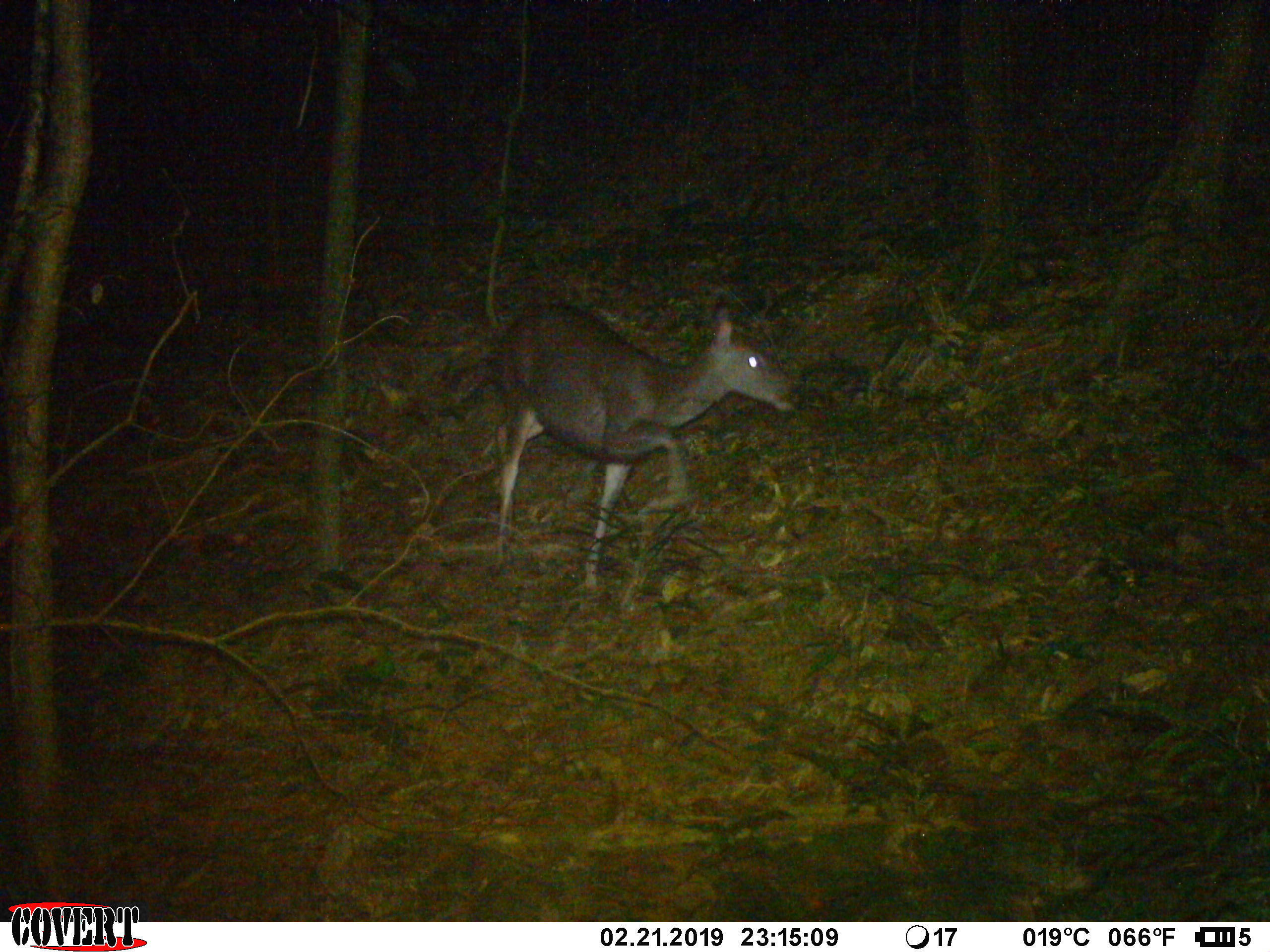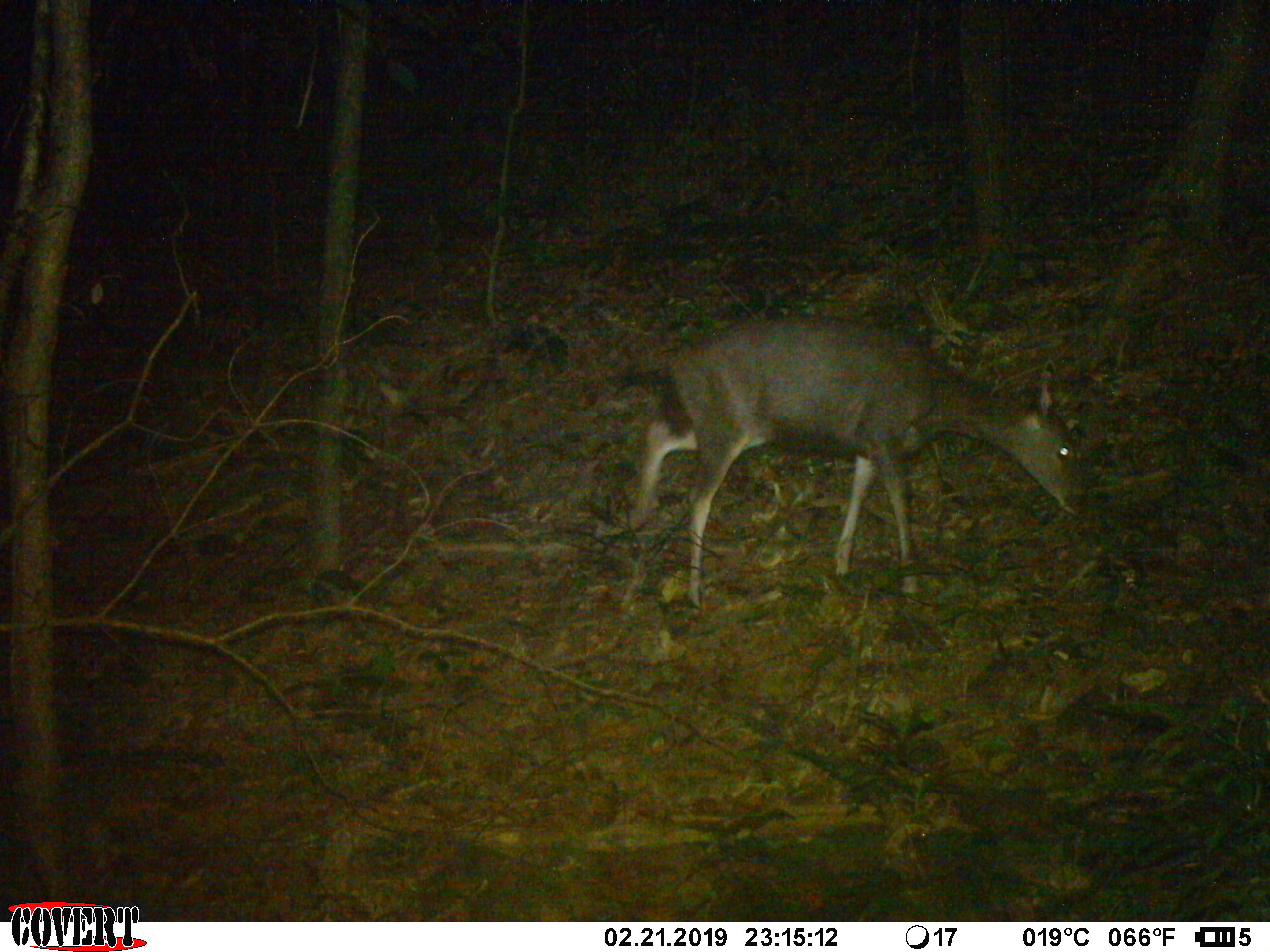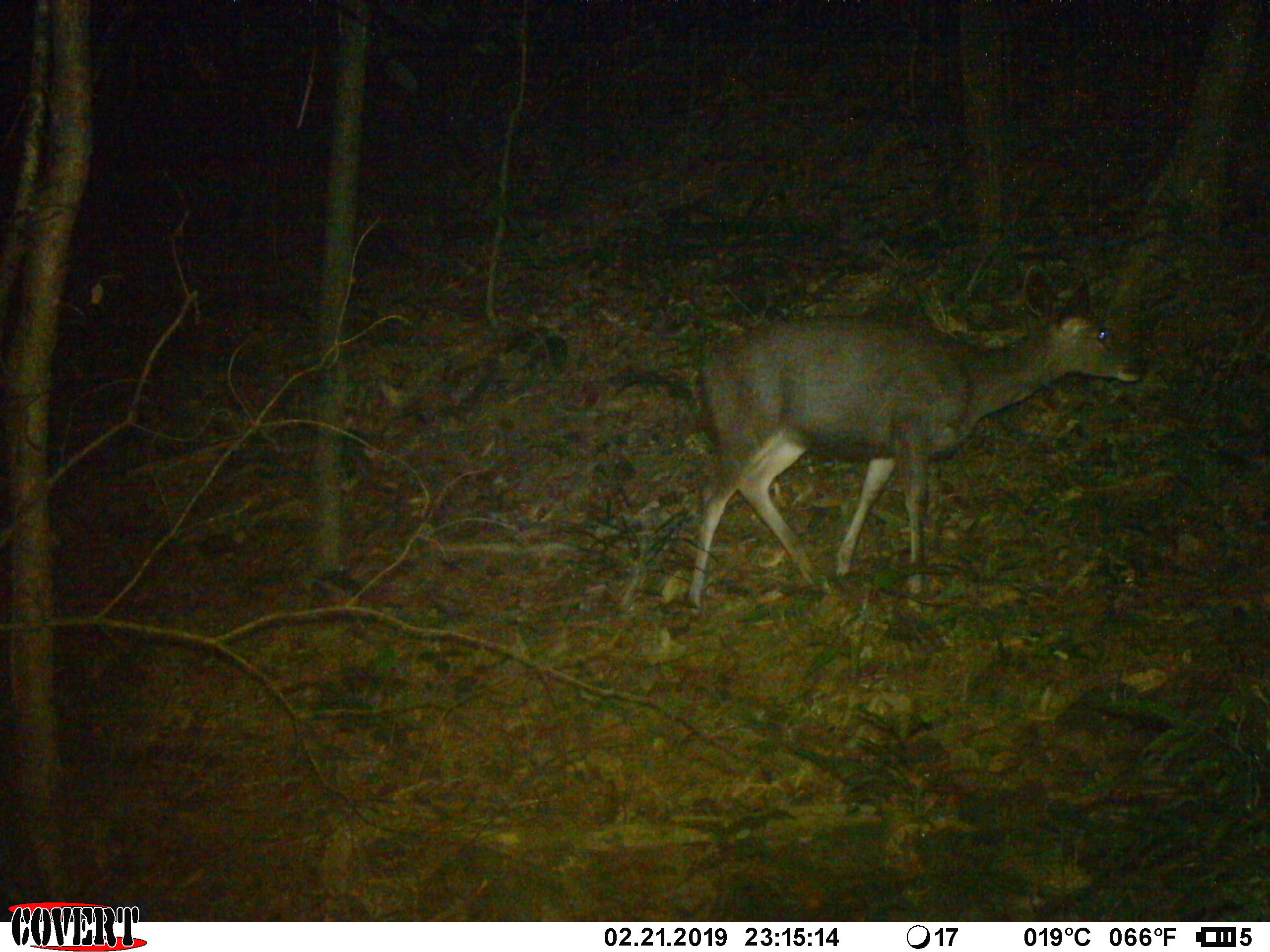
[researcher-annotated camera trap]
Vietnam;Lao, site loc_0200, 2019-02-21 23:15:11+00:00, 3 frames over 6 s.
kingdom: Animalia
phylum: Chordata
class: Mammalia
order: Artiodactyla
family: Cervidae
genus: Rusa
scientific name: Rusa unicolor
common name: sambar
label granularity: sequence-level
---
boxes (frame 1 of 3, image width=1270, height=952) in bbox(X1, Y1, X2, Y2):
sambar: bbox(470, 295, 802, 591)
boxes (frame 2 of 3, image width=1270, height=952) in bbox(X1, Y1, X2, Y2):
sambar: bbox(593, 314, 1082, 609)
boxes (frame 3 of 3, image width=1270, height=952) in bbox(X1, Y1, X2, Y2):
sambar: bbox(682, 262, 1147, 611)